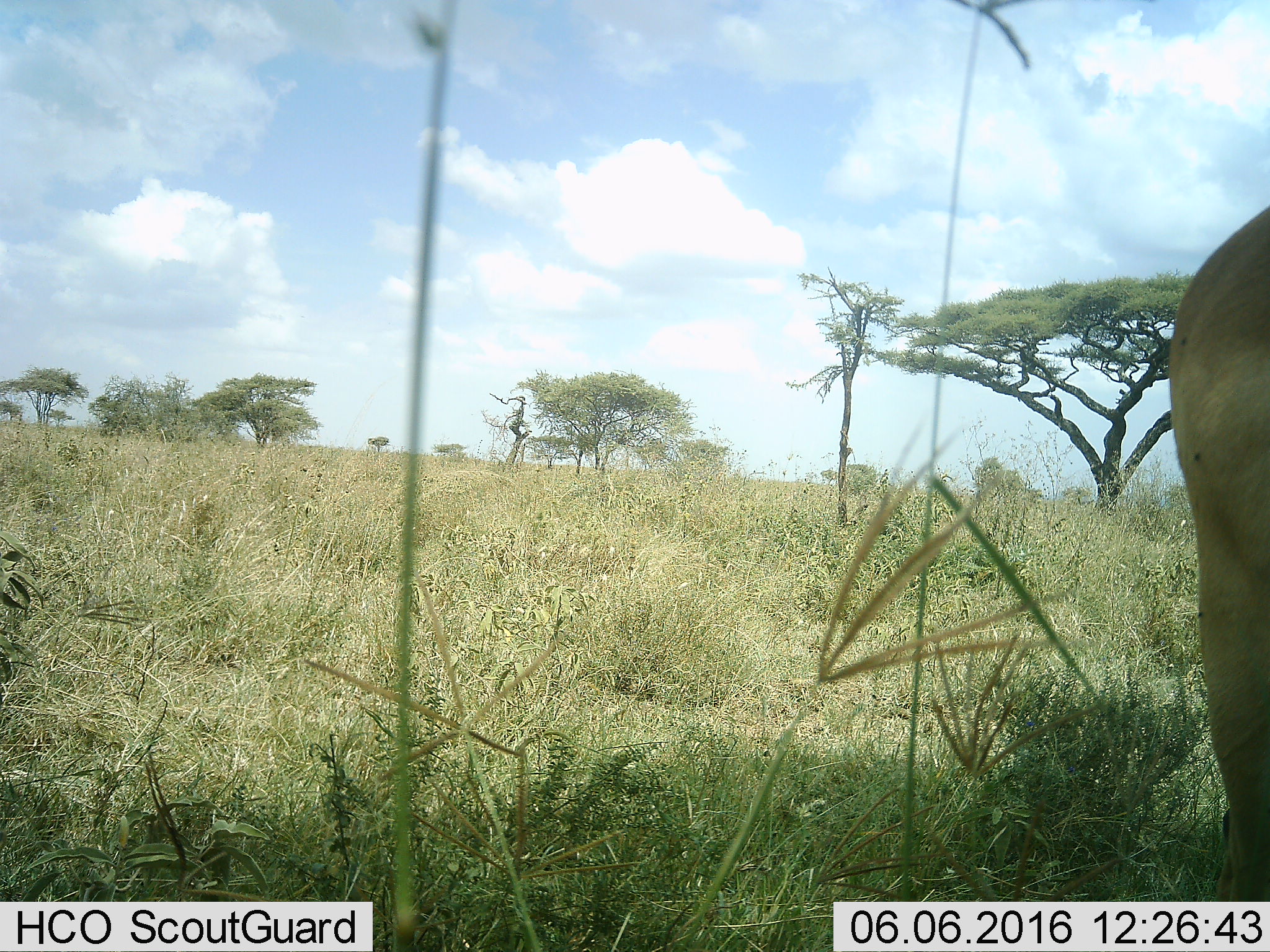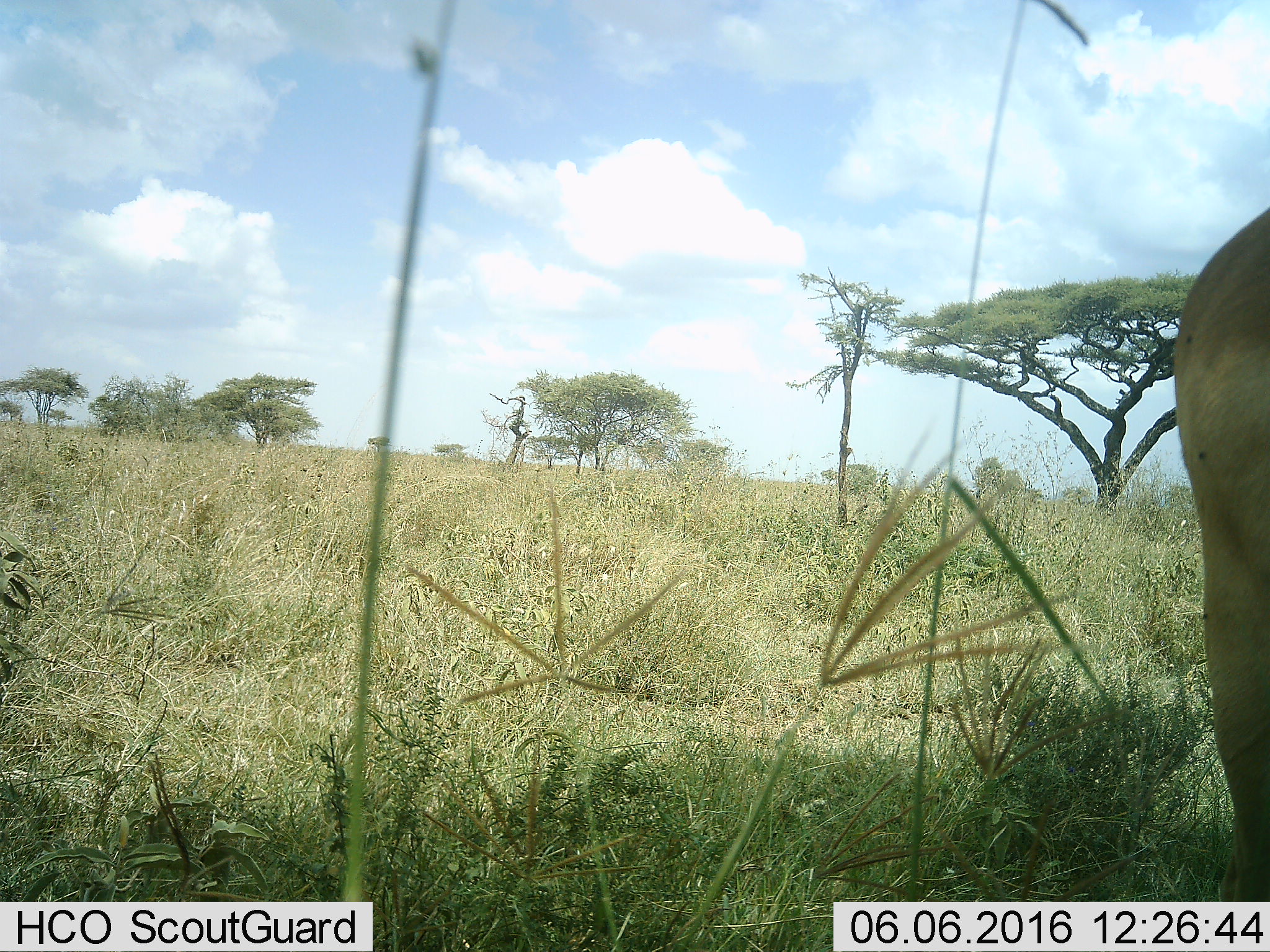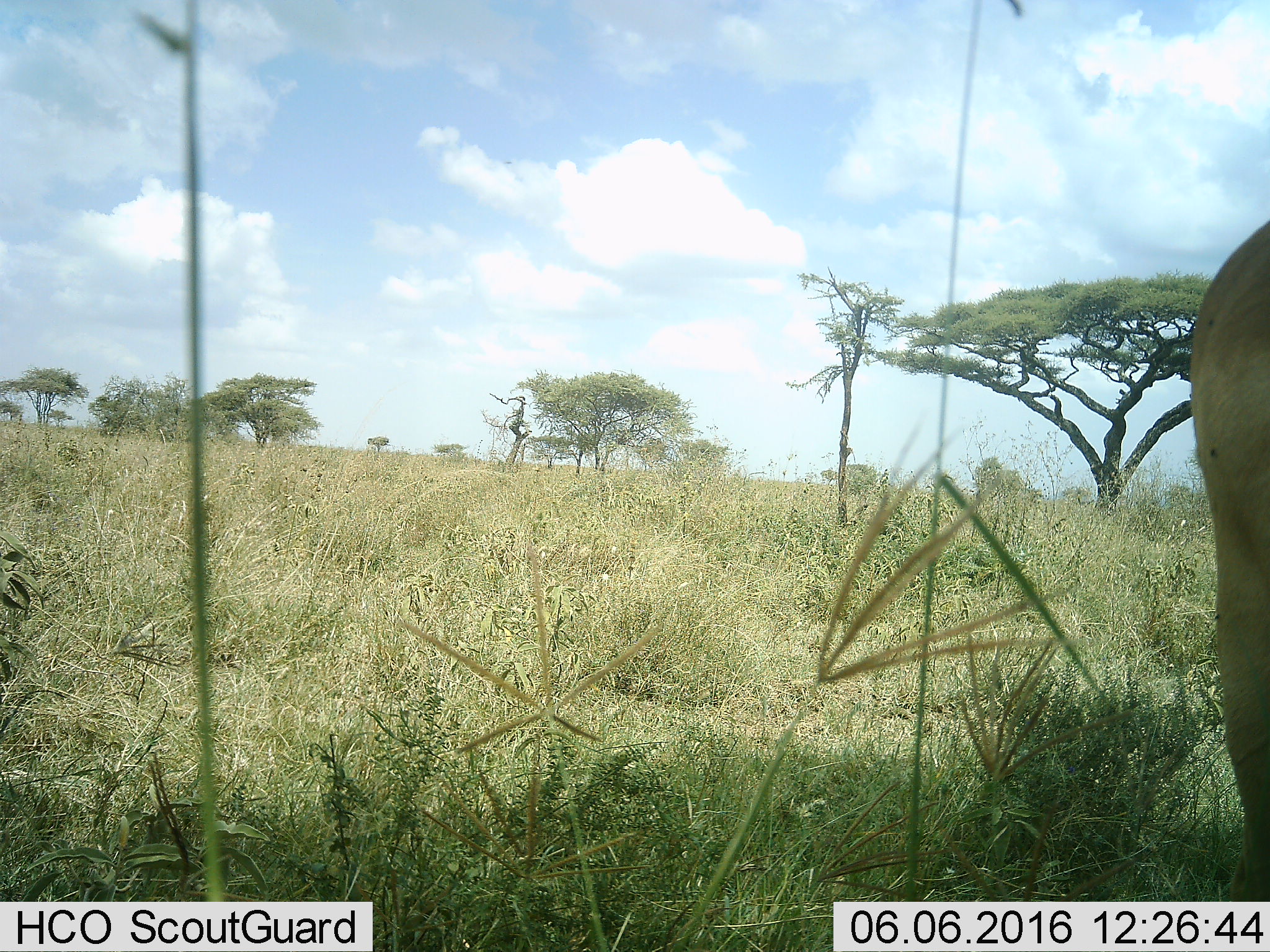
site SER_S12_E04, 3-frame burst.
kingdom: Animalia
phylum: Chordata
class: Mammalia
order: Carnivora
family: Felidae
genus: Panthera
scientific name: Panthera leo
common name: lion female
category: lionfemale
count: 1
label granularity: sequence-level